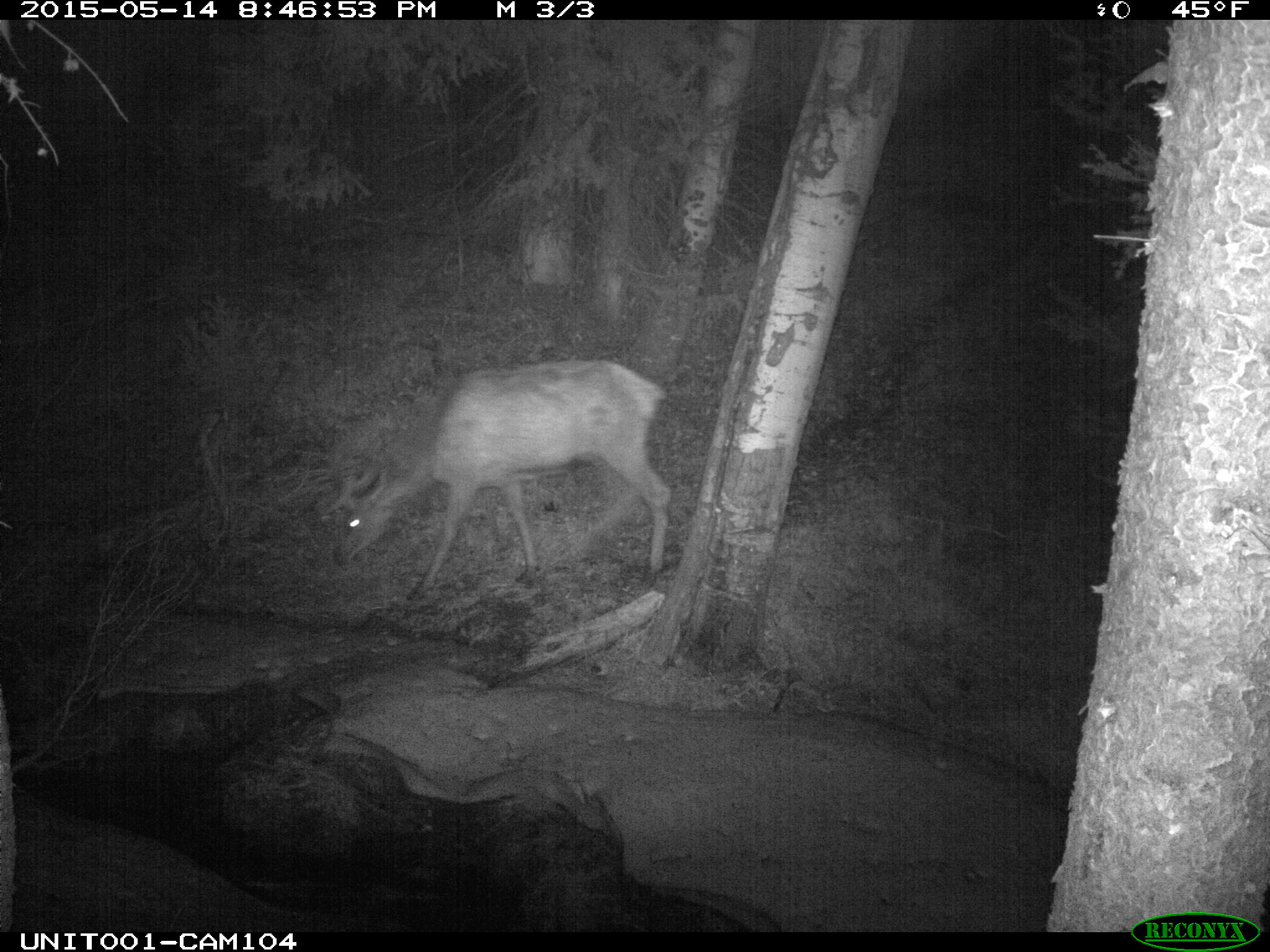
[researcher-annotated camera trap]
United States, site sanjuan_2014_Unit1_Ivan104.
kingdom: Animalia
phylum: Chordata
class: Mammalia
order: Artiodactyla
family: Cervidae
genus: Cervus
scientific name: Cervus elaphus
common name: red deer